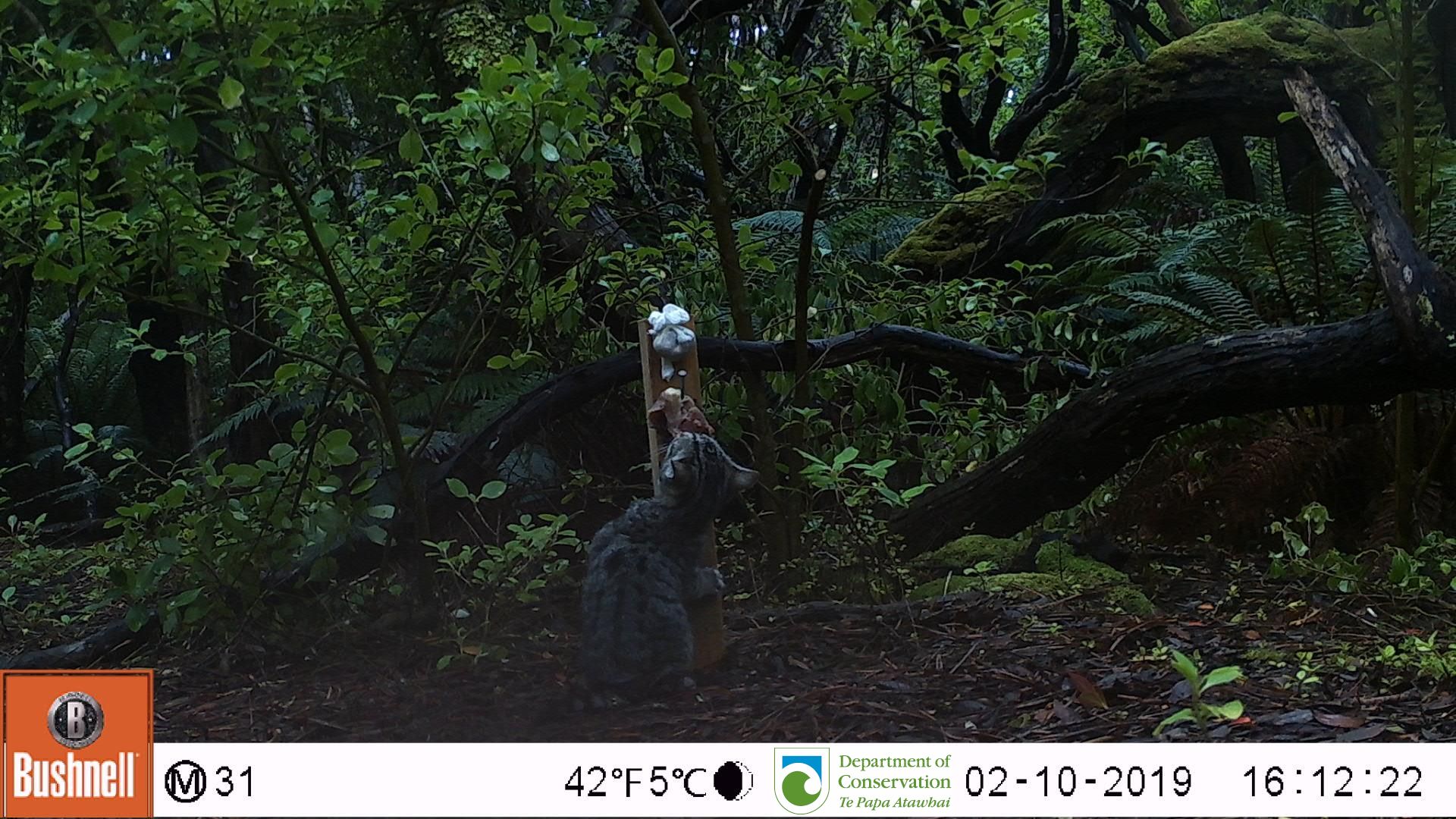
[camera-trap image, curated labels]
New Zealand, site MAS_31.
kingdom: Animalia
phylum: Chordata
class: Mammalia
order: Carnivora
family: Felidae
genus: Felis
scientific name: Felis catus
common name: domestic cat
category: cat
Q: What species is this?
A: Cat (domestic cat) (Felis catus).